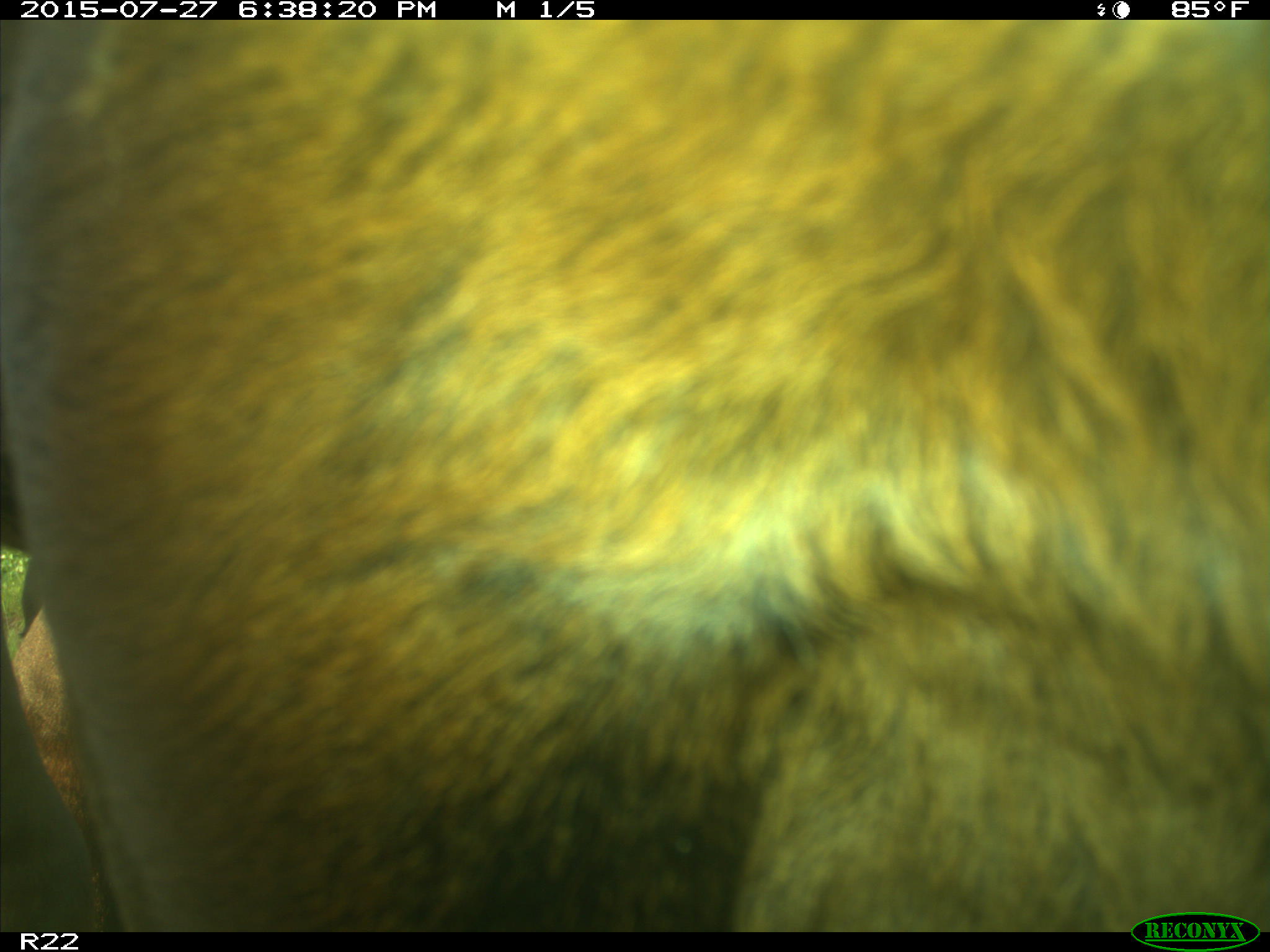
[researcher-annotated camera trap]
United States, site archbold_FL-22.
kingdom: Animalia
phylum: Chordata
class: Mammalia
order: Artiodactyla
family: Bovidae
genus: Bos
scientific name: Bos taurus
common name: domestic cow